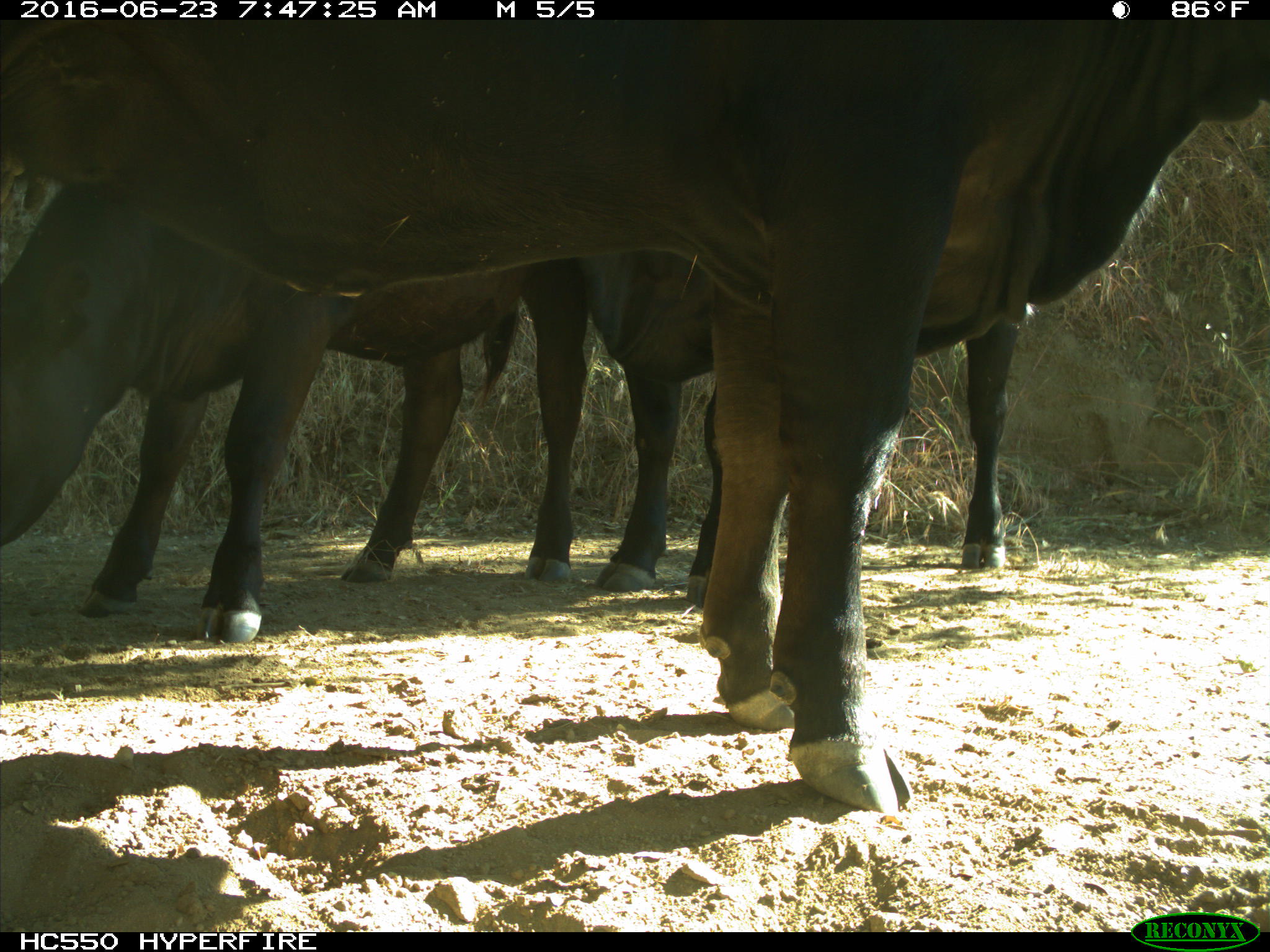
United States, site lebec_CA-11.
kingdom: Animalia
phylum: Chordata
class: Mammalia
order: Artiodactyla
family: Bovidae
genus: Bos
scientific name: Bos taurus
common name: domestic cow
Bos taurus (domestic cow).